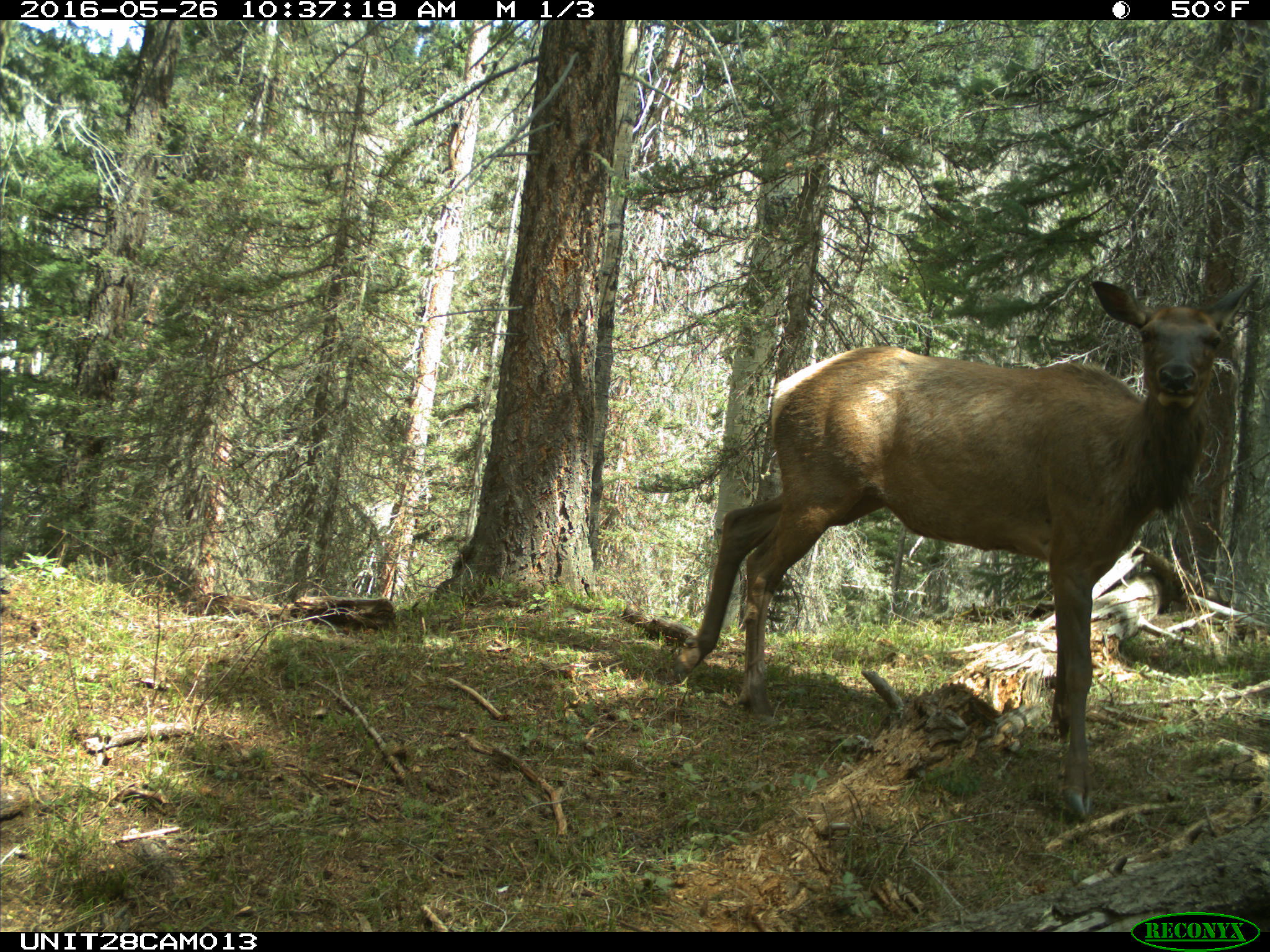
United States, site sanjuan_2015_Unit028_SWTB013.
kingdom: Animalia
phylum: Chordata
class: Mammalia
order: Artiodactyla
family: Cervidae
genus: Cervus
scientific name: Cervus elaphus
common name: red deer